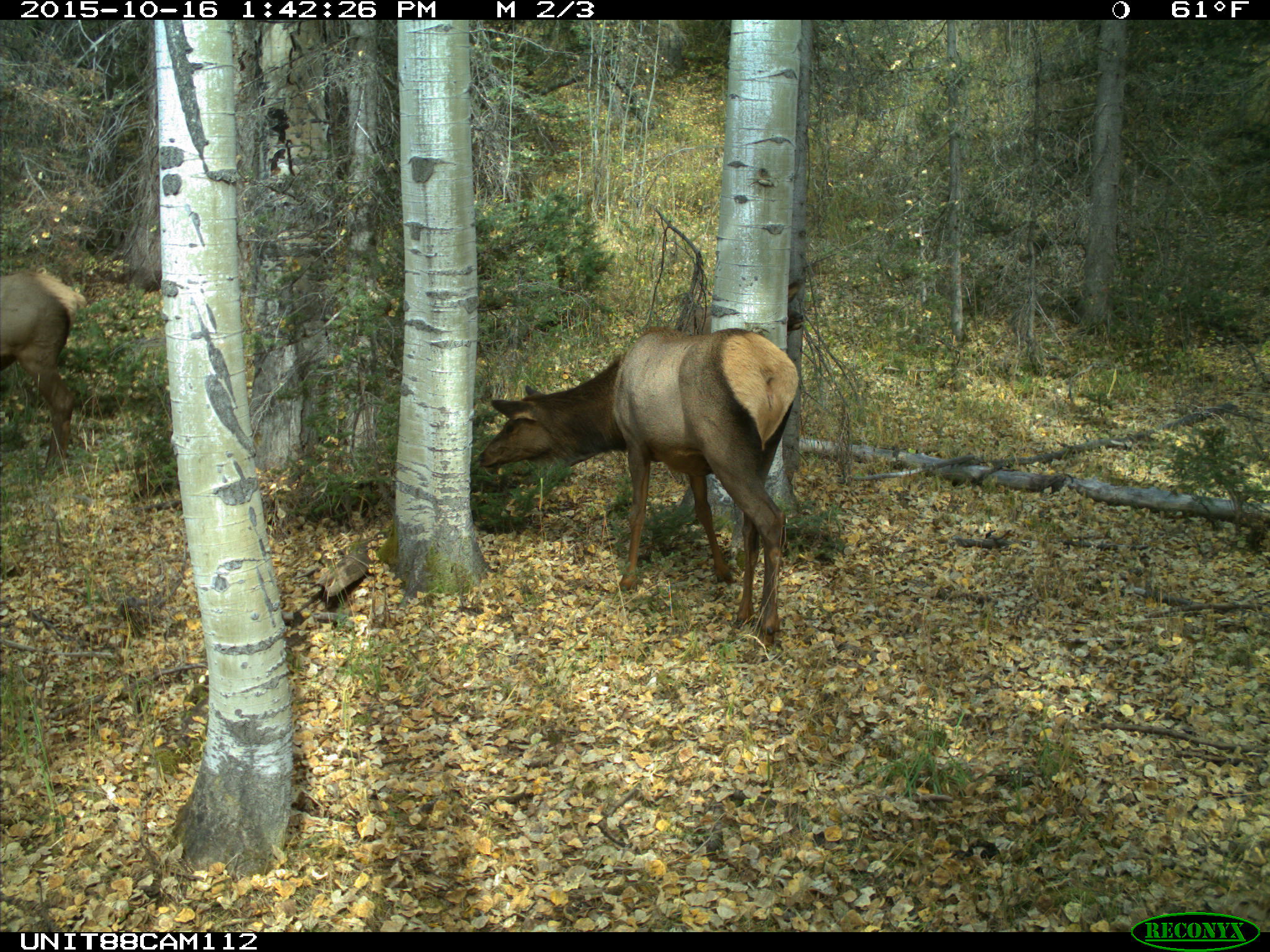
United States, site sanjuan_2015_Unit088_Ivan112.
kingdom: Animalia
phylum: Chordata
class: Mammalia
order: Artiodactyla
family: Cervidae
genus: Cervus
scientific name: Cervus elaphus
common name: red deer